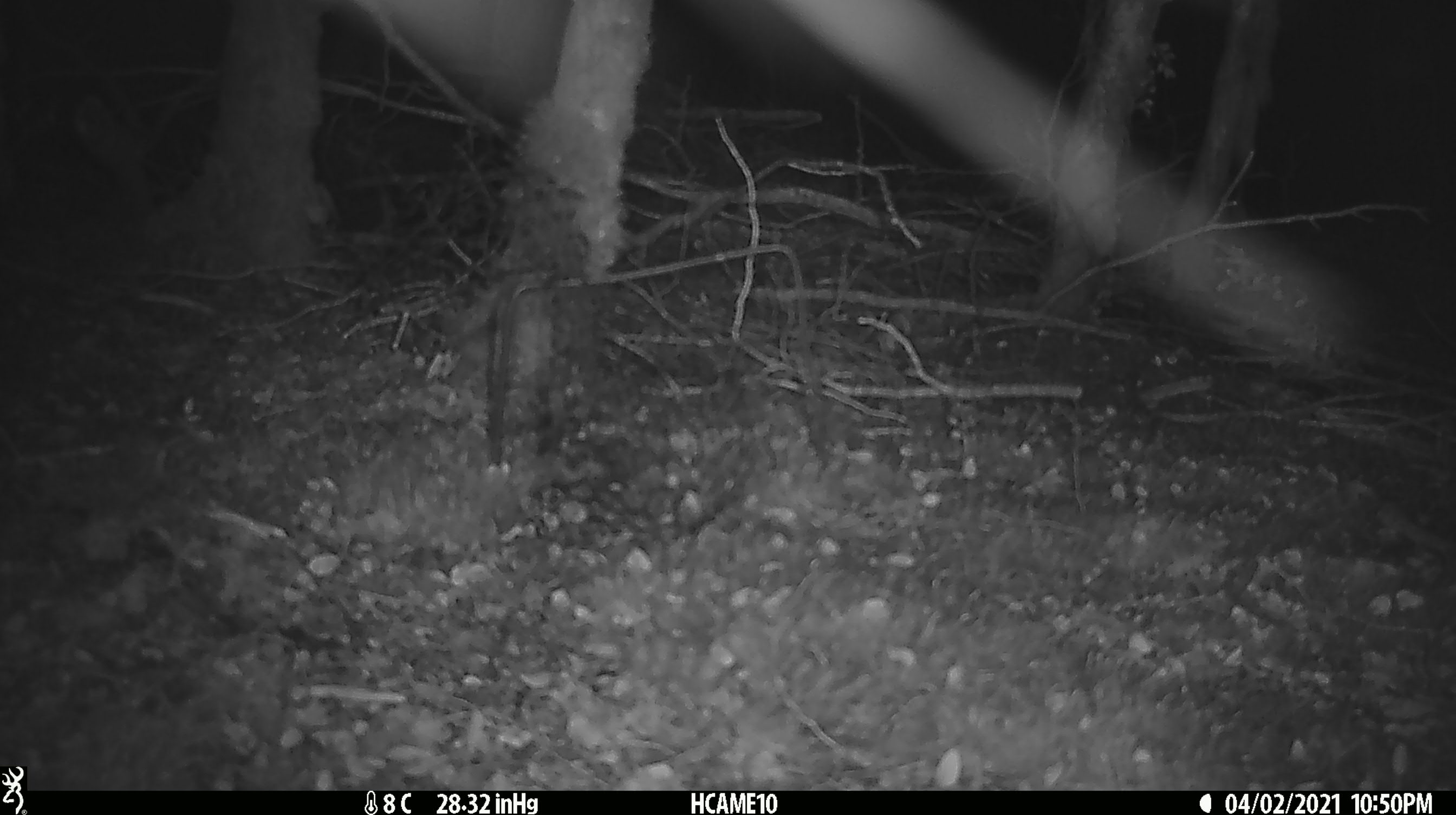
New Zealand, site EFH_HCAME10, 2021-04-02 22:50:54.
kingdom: Animalia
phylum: Chordata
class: Mammalia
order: Diprotodontia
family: Phalangeridae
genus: Trichosurus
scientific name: Trichosurus vulpecula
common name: common brushtail possum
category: possum